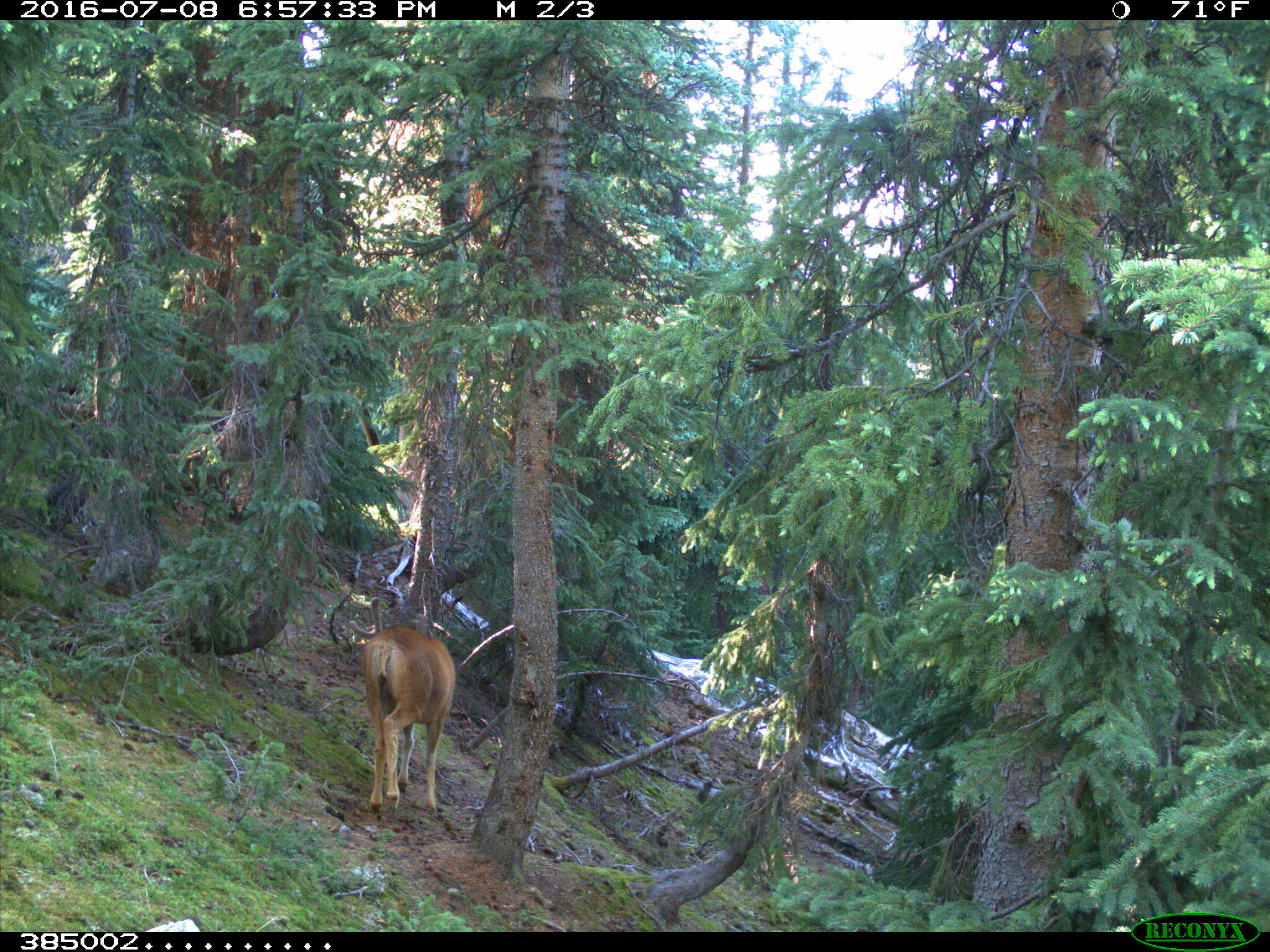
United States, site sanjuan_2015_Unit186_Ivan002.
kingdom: Animalia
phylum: Chordata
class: Mammalia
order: Artiodactyla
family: Cervidae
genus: Odocoileus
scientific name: Odocoileus hemionus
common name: mule deer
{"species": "Odocoileus hemionus (mule deer)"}